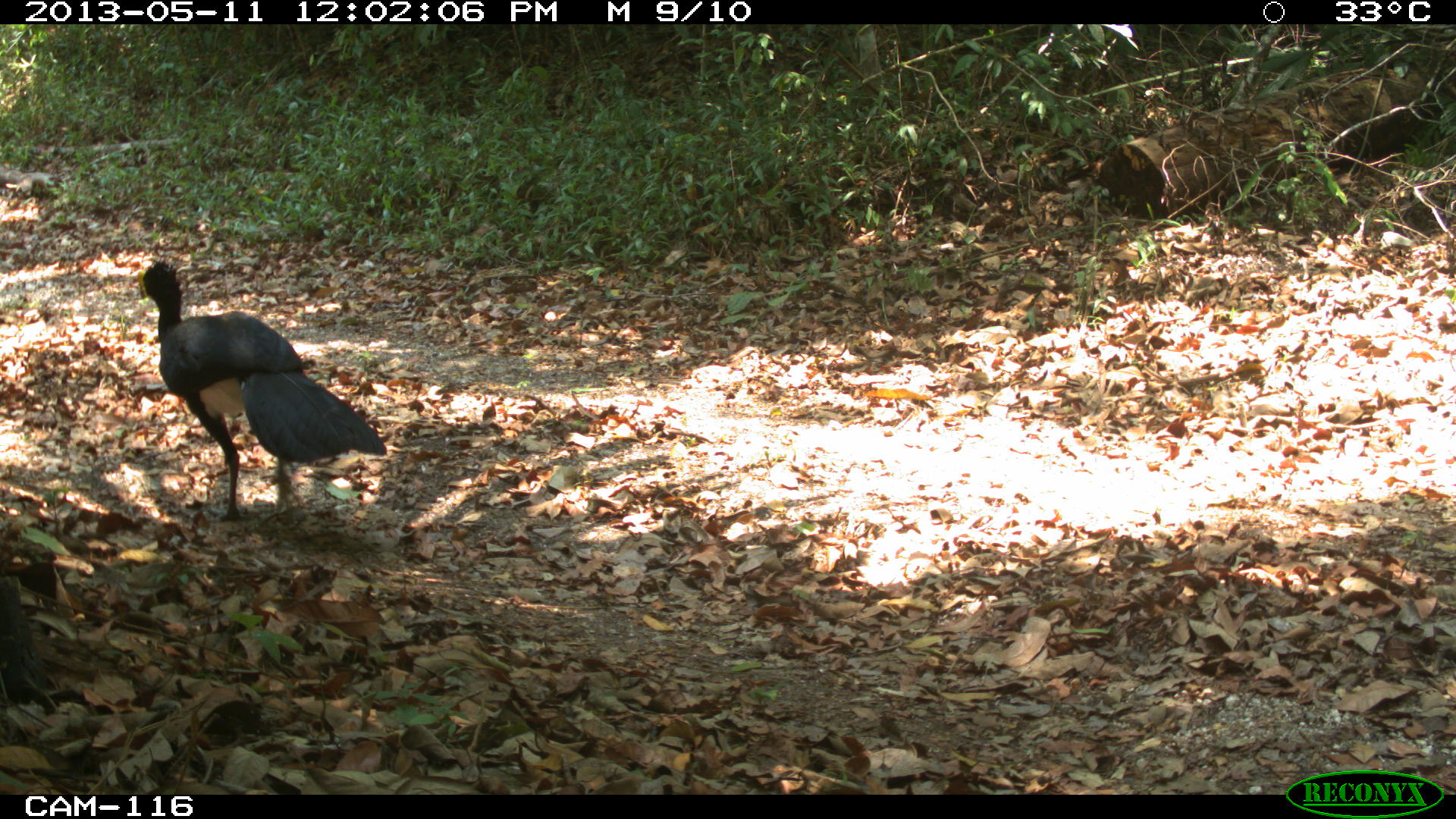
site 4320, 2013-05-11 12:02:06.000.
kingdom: Animalia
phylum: Chordata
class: Aves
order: Galliformes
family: Cracidae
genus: Crax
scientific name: Crax rubra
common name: great curassow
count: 1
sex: female